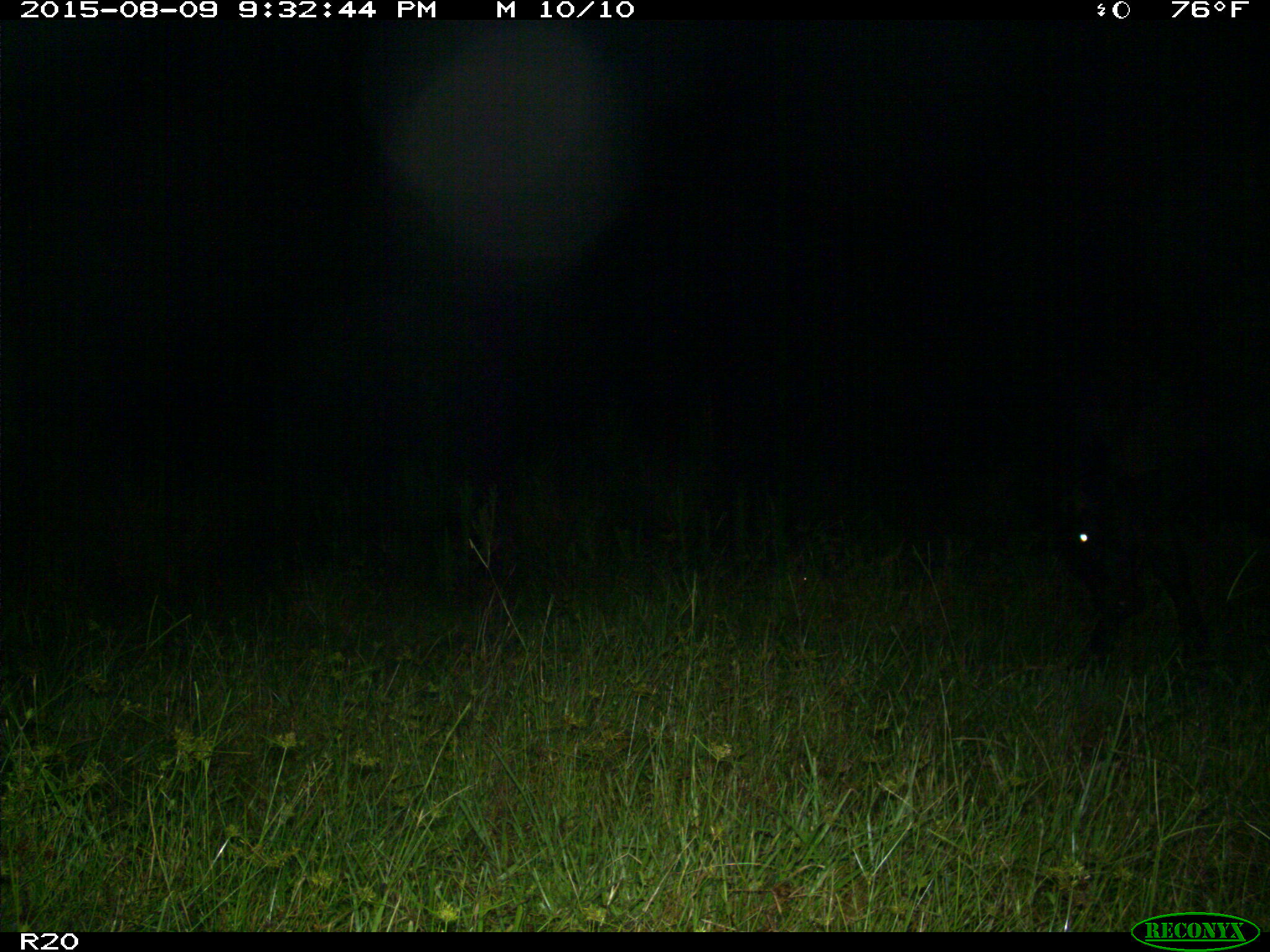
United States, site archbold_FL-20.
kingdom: Animalia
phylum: Chordata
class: Mammalia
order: Artiodactyla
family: Bovidae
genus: Bos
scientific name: Bos taurus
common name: domestic cow